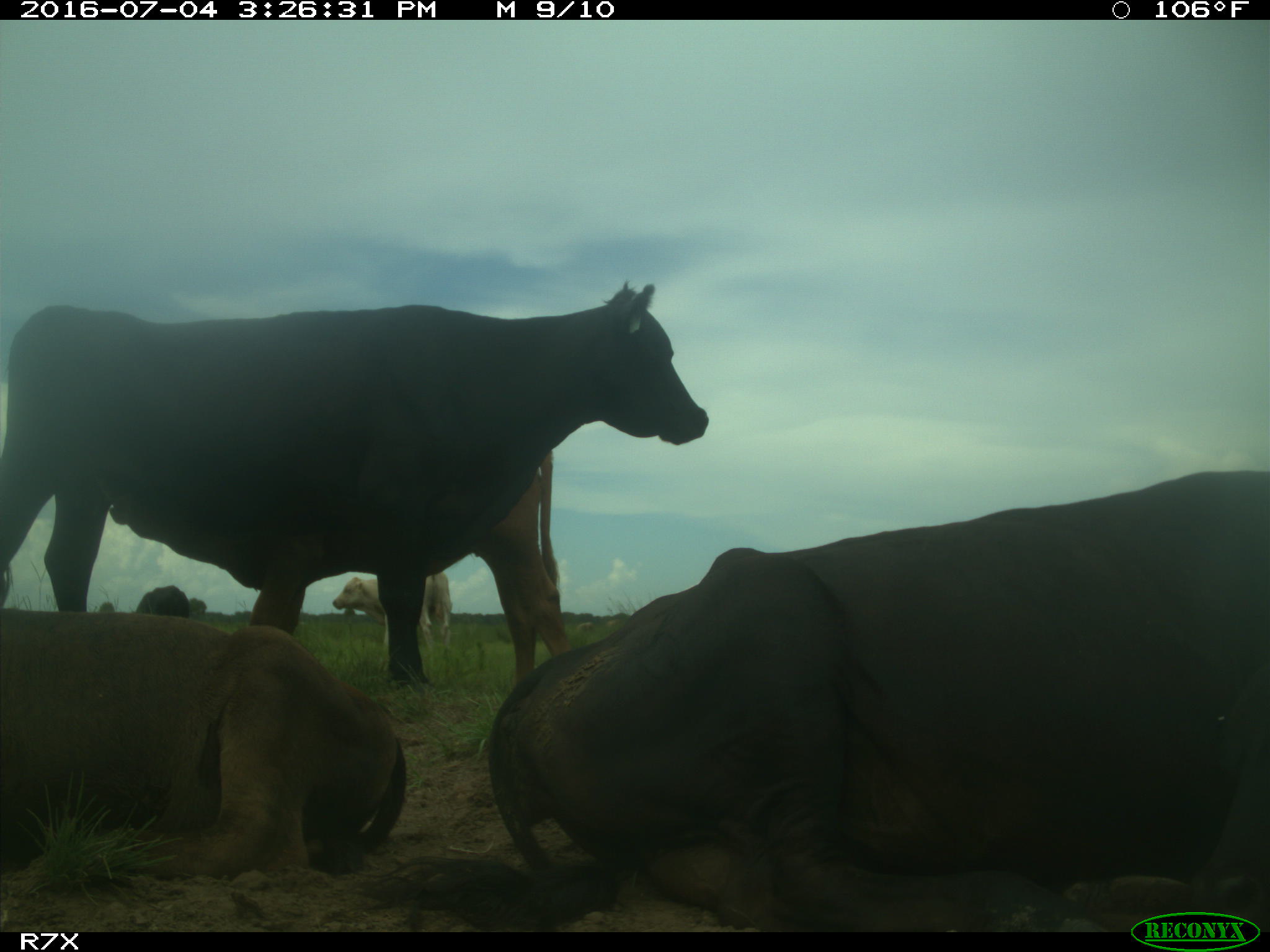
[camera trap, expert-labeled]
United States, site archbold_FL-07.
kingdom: Animalia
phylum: Chordata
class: Mammalia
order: Artiodactyla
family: Bovidae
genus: Bos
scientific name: Bos taurus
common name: domestic cow